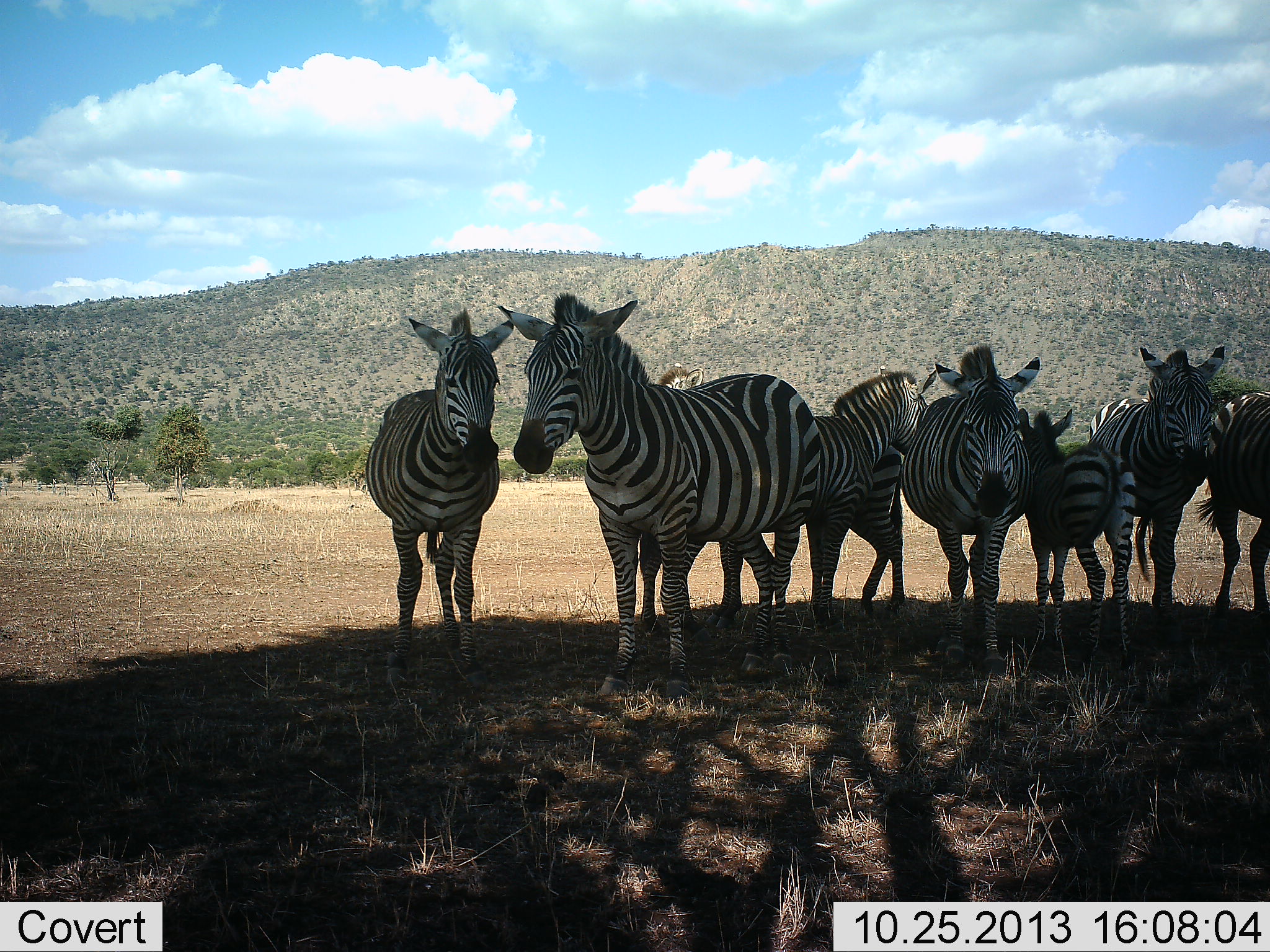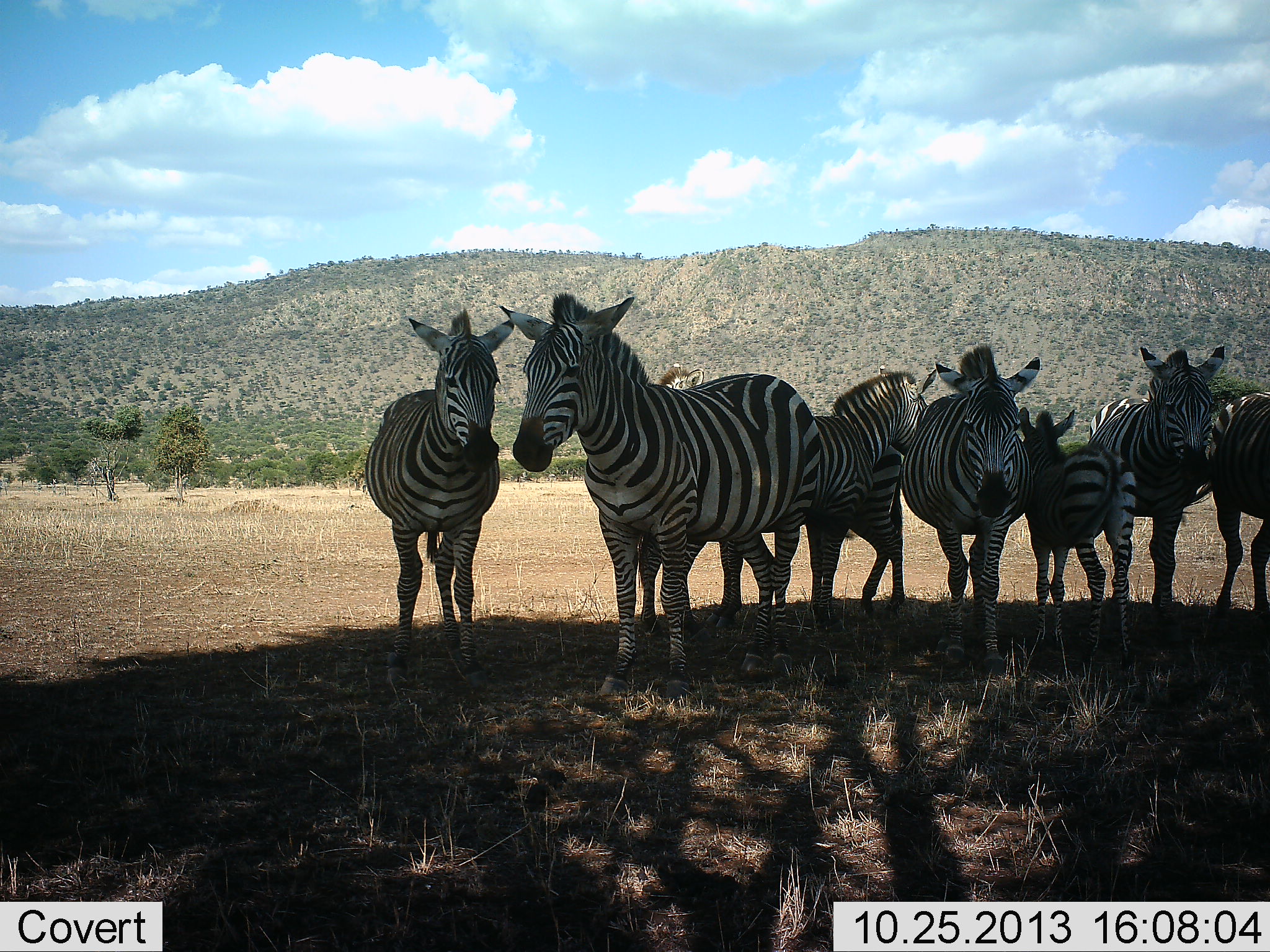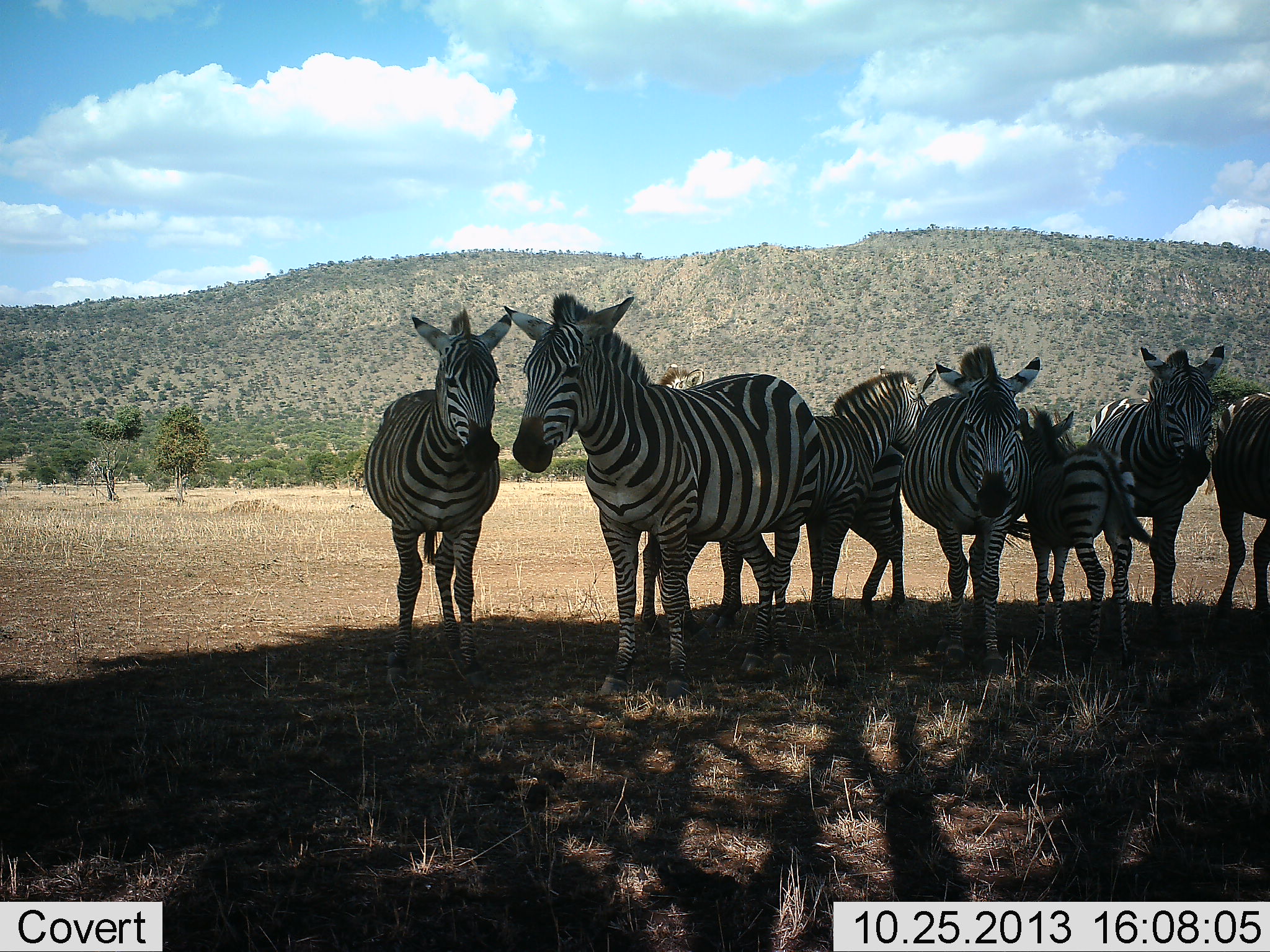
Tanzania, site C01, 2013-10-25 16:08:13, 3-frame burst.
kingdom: Animalia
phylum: Chordata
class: Mammalia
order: Perissodactyla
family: Equidae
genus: Equus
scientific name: Equus quagga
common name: plains zebra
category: zebra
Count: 8.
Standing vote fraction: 90%.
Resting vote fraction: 0%.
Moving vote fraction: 10%.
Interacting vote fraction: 0%.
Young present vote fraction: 80%.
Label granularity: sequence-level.